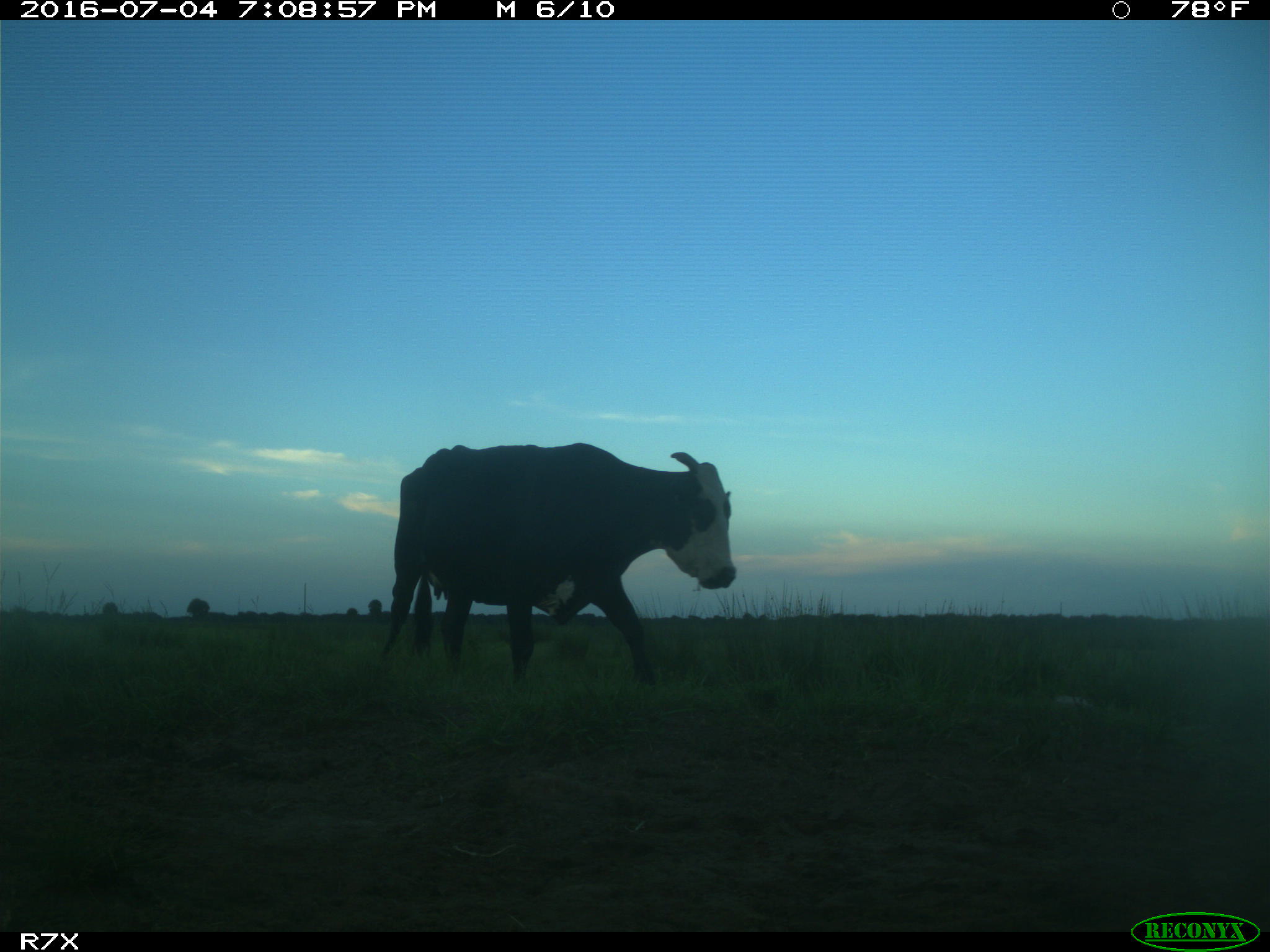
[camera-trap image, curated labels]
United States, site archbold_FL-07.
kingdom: Animalia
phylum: Chordata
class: Mammalia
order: Artiodactyla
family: Bovidae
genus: Bos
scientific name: Bos taurus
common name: domestic cow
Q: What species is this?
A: Bos taurus (domestic cow).